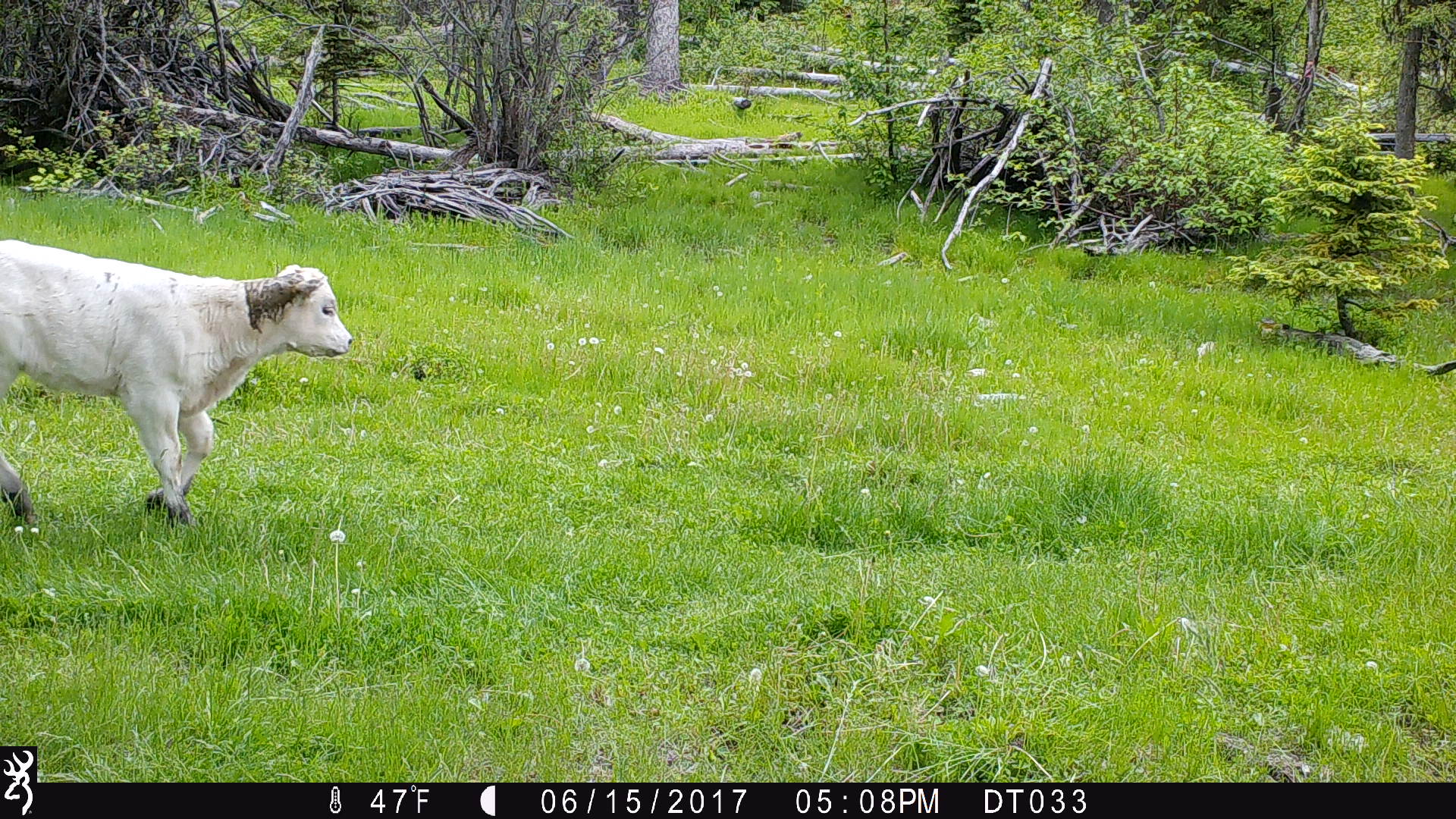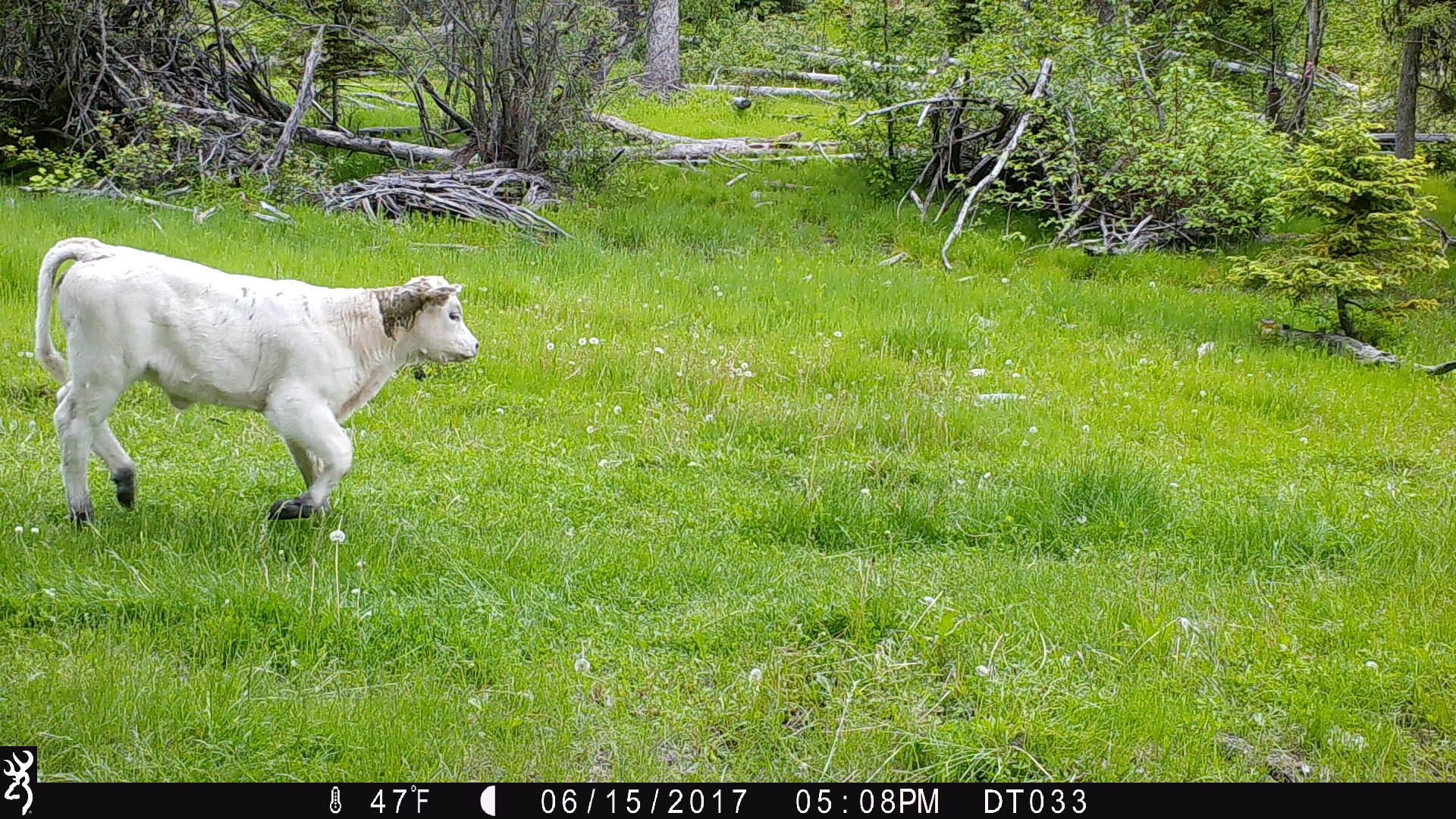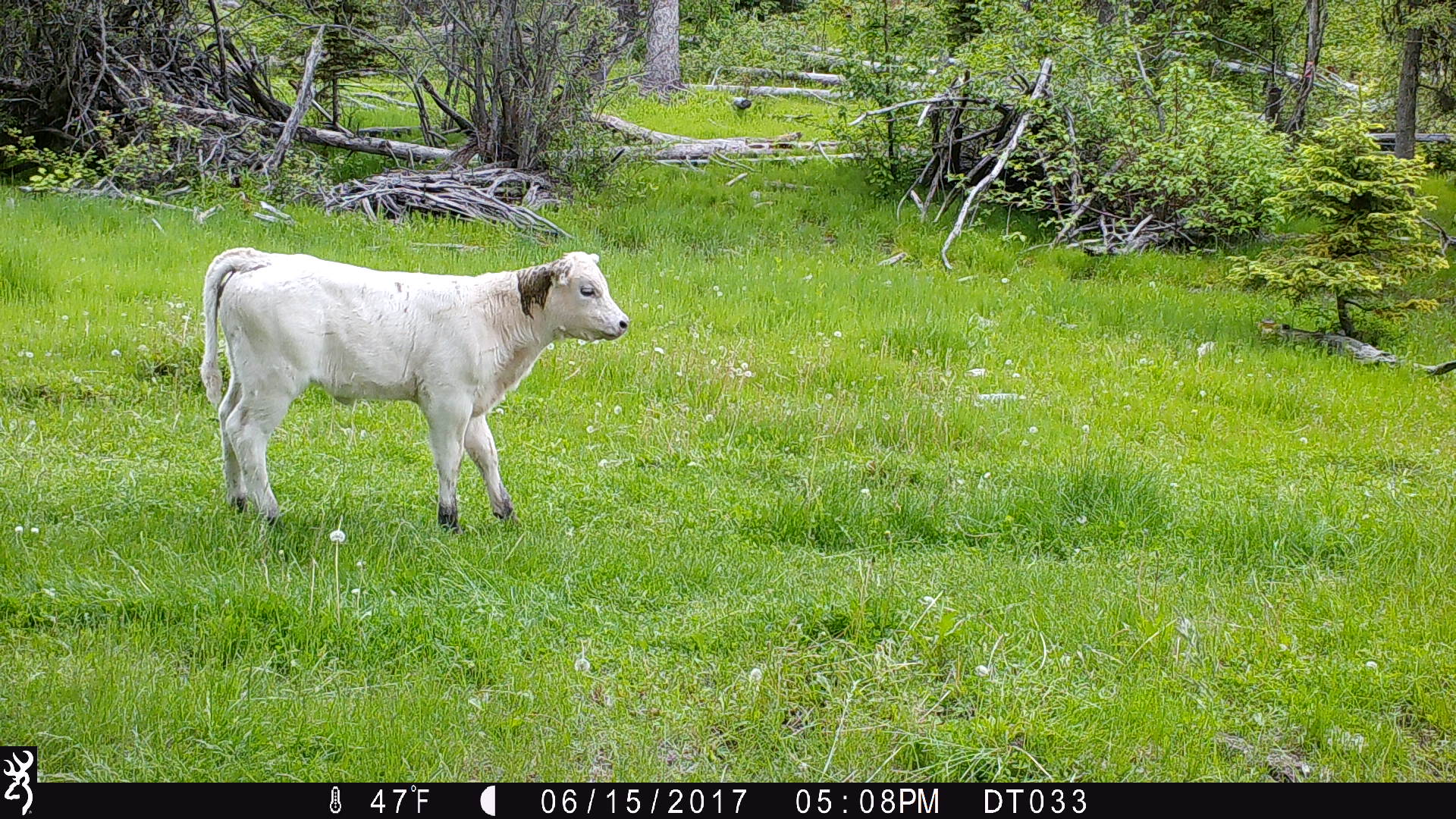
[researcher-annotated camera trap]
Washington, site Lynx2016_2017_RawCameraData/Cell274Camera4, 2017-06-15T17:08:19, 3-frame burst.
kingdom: Animalia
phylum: Chordata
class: Mammalia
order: Artiodactyla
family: Bovidae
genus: Bos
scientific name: Bos taurus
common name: domestic cattle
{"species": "domestic cattle (Bos taurus)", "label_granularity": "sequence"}